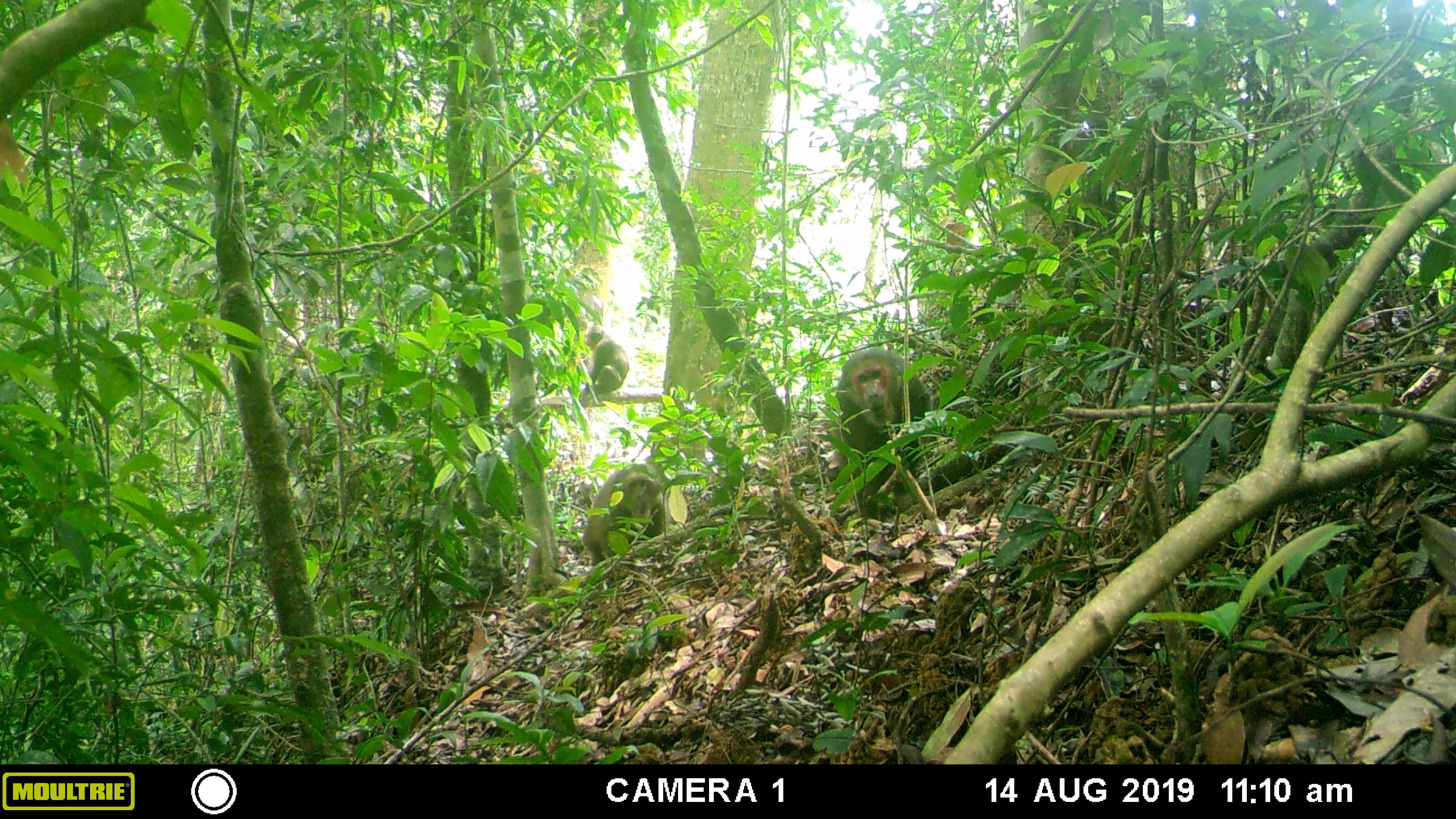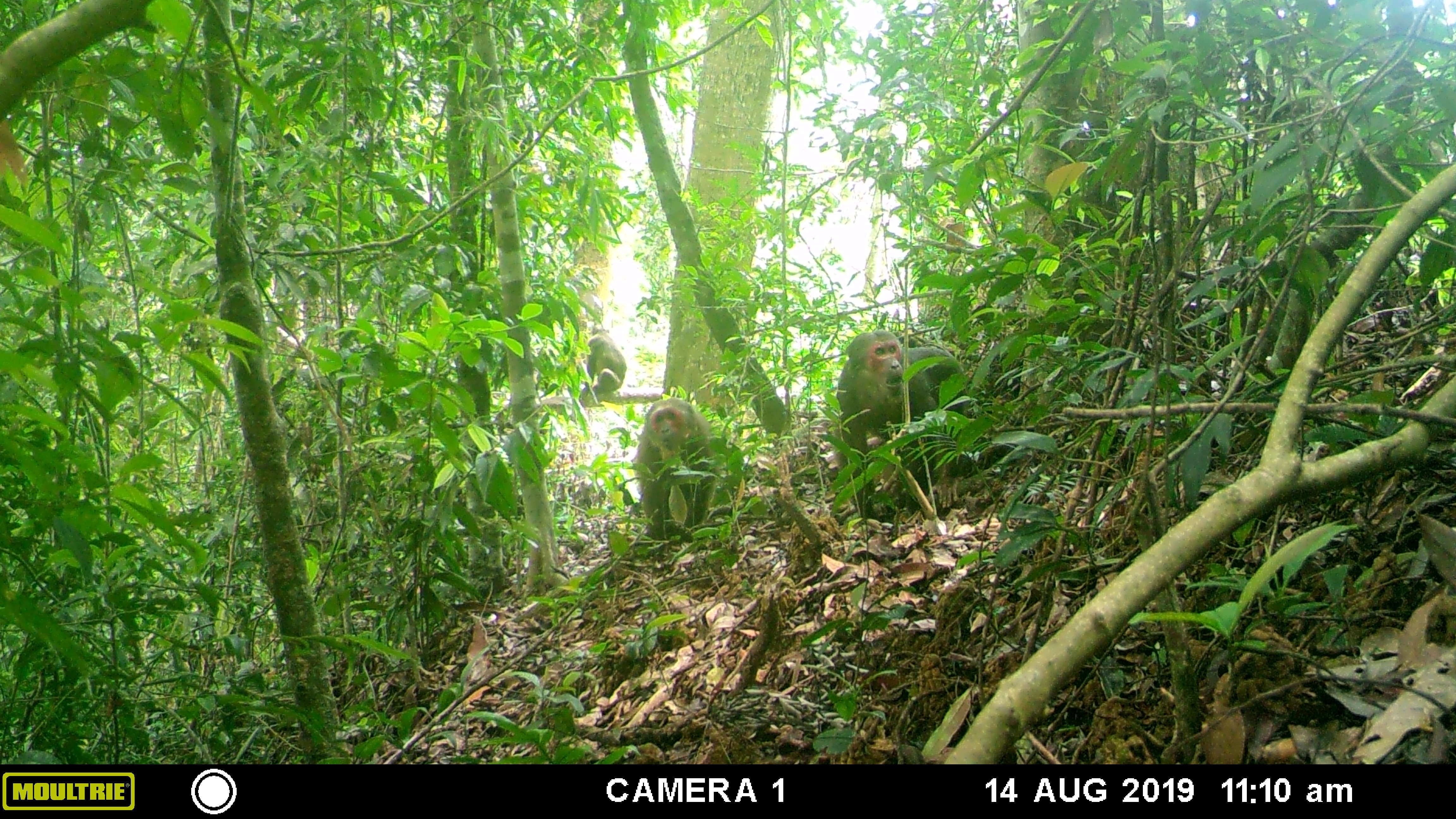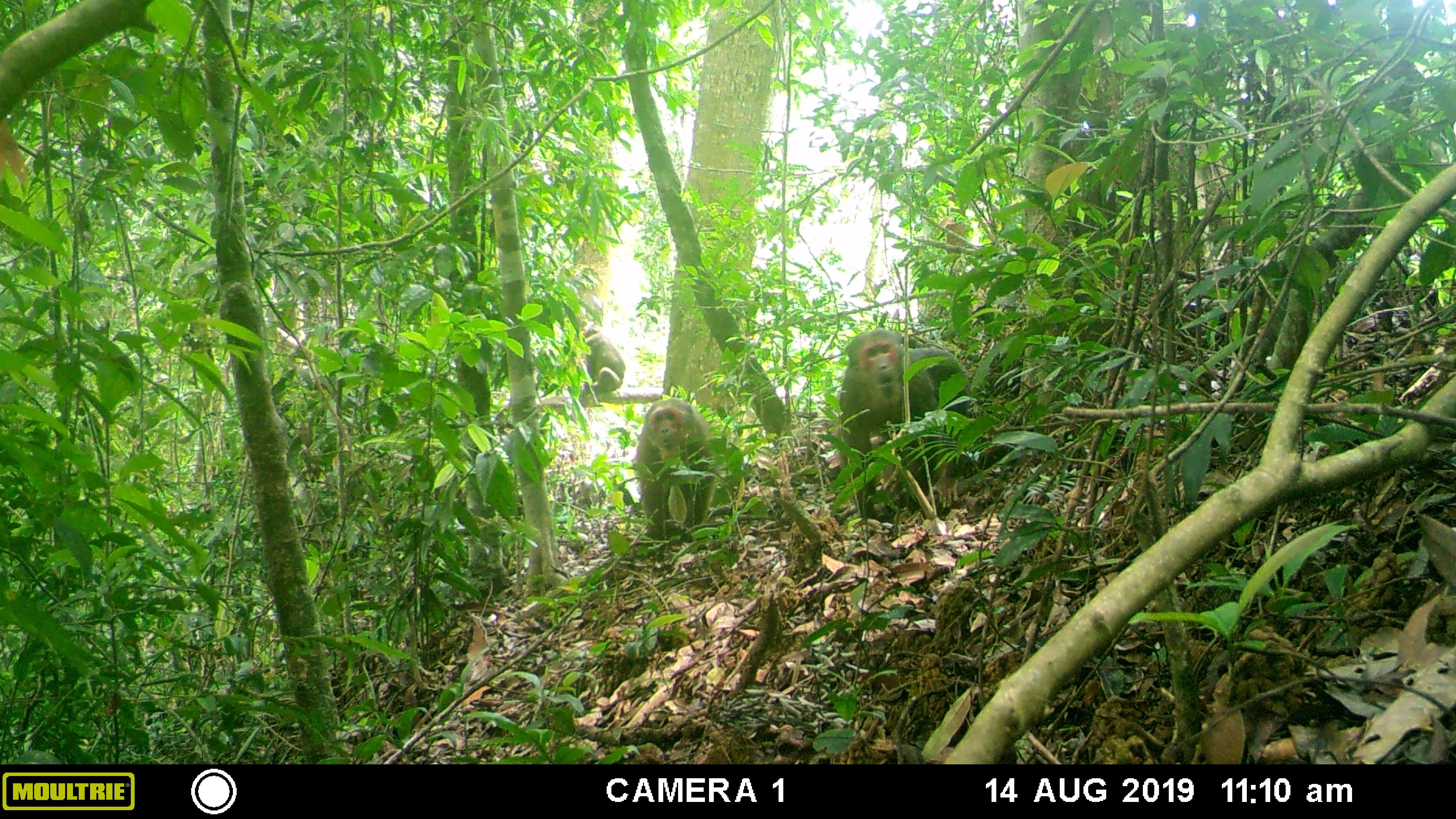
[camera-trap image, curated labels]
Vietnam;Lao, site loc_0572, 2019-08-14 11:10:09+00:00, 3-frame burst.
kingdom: Animalia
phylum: Chordata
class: Mammalia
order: Primates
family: Cercopithecidae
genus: Macaca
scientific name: Macaca arctoides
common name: stump-tailed macaque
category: stump tailed macaque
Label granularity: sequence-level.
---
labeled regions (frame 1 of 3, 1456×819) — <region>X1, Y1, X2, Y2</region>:
stump tailed macaque: <region>835, 347, 934, 522</region>; <region>581, 465, 667, 565</region>; <region>579, 324, 629, 396</region>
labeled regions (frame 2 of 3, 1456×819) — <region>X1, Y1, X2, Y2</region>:
stump tailed macaque: <region>835, 327, 968, 520</region>; <region>632, 394, 714, 540</region>; <region>579, 324, 627, 393</region>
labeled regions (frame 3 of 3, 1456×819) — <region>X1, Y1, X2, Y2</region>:
stump tailed macaque: <region>835, 327, 968, 520</region>; <region>632, 394, 714, 540</region>; <region>579, 324, 624, 393</region>